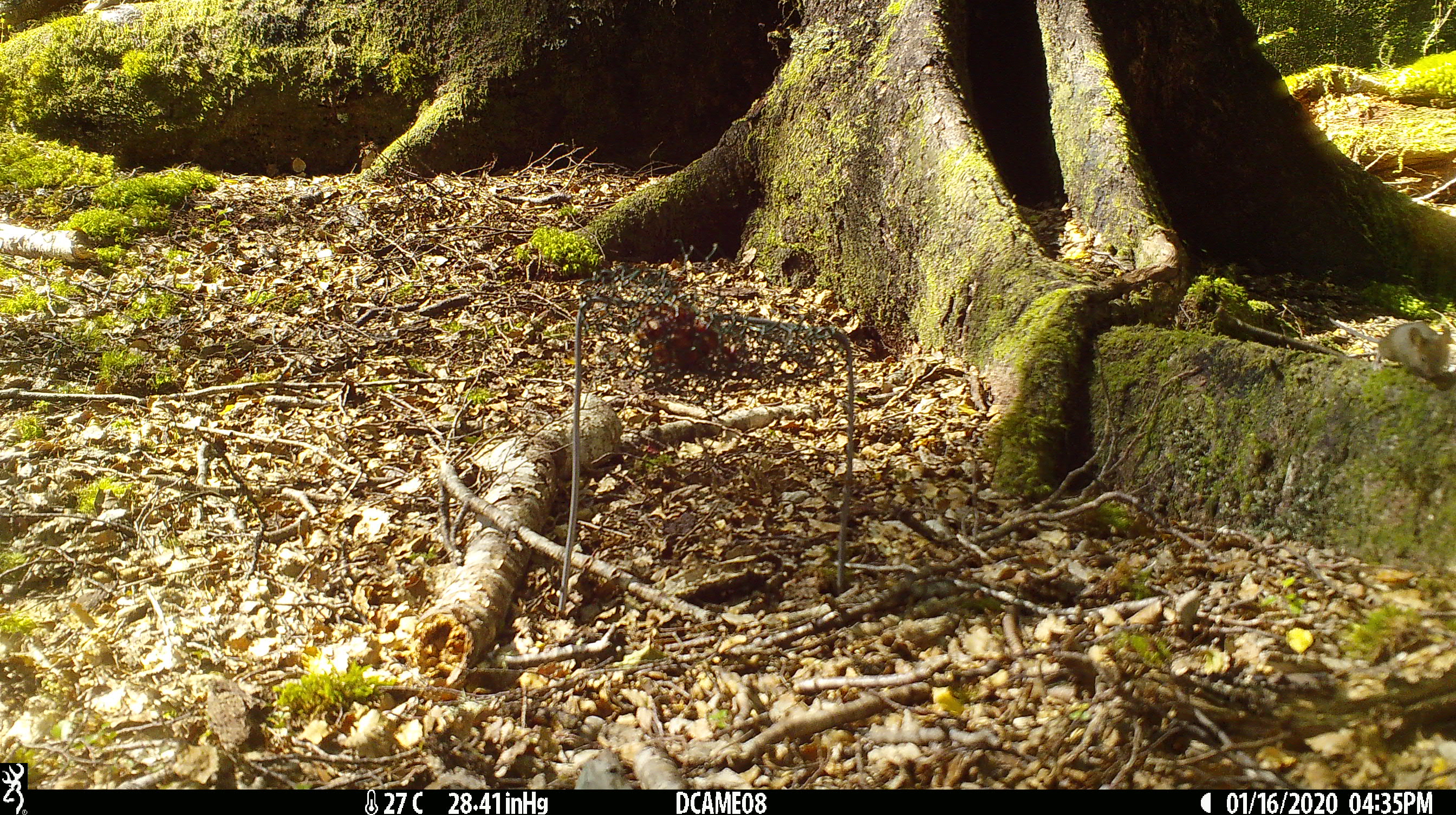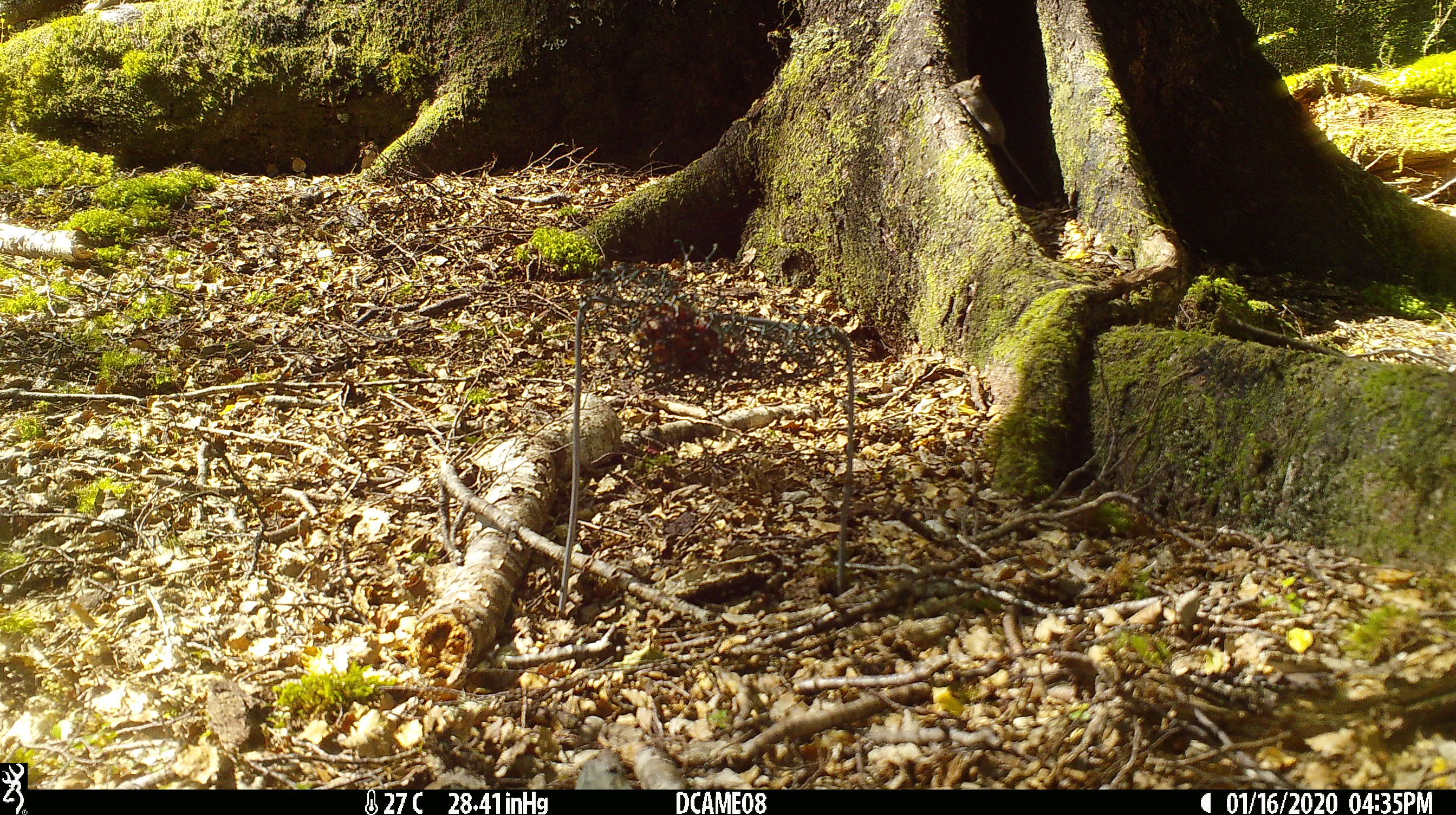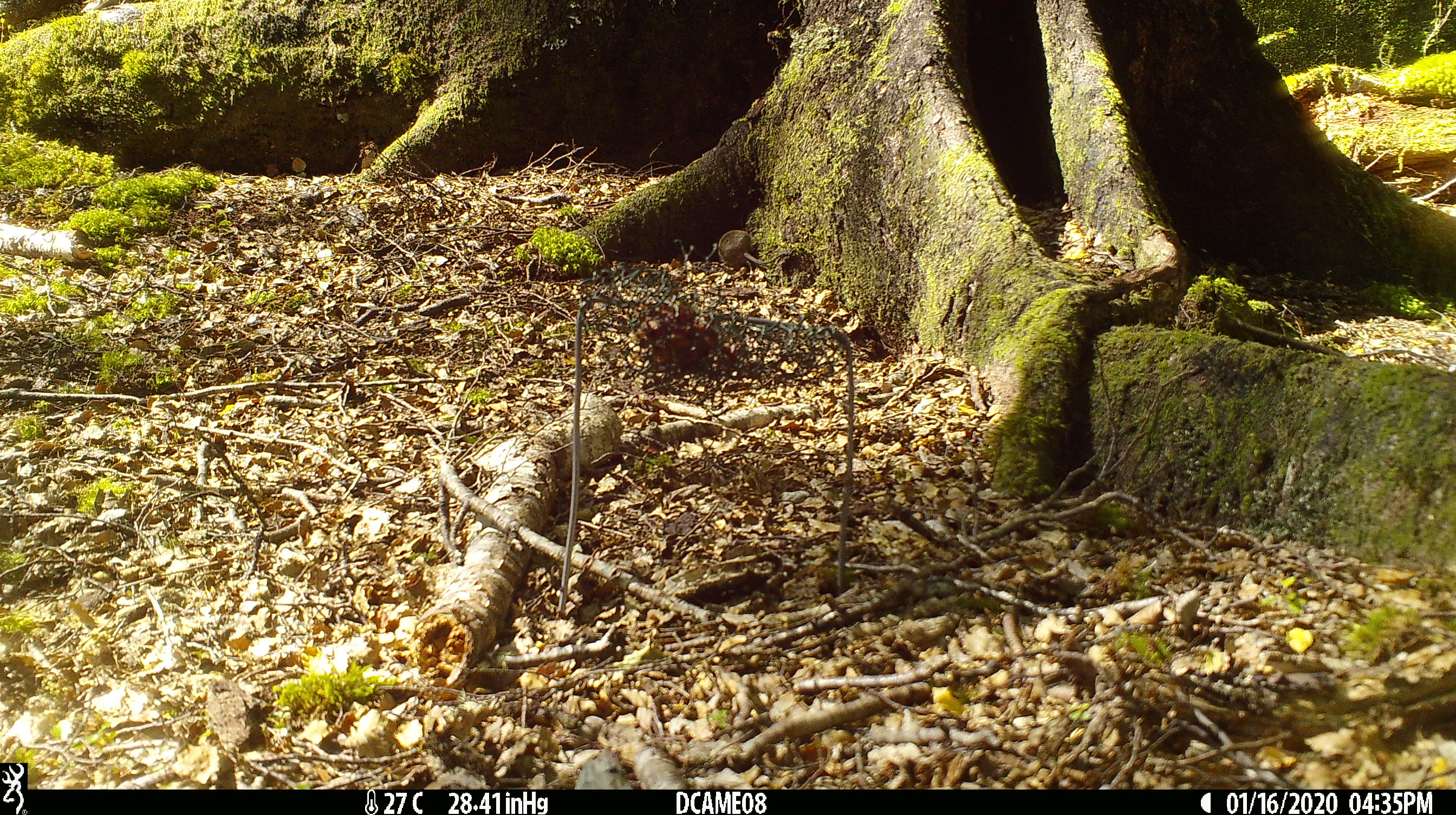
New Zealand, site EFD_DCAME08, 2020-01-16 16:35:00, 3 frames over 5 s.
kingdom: Animalia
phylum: Chordata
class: Mammalia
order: Rodentia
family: Muridae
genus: Mus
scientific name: Mus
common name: mouse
Mouse (Mus).